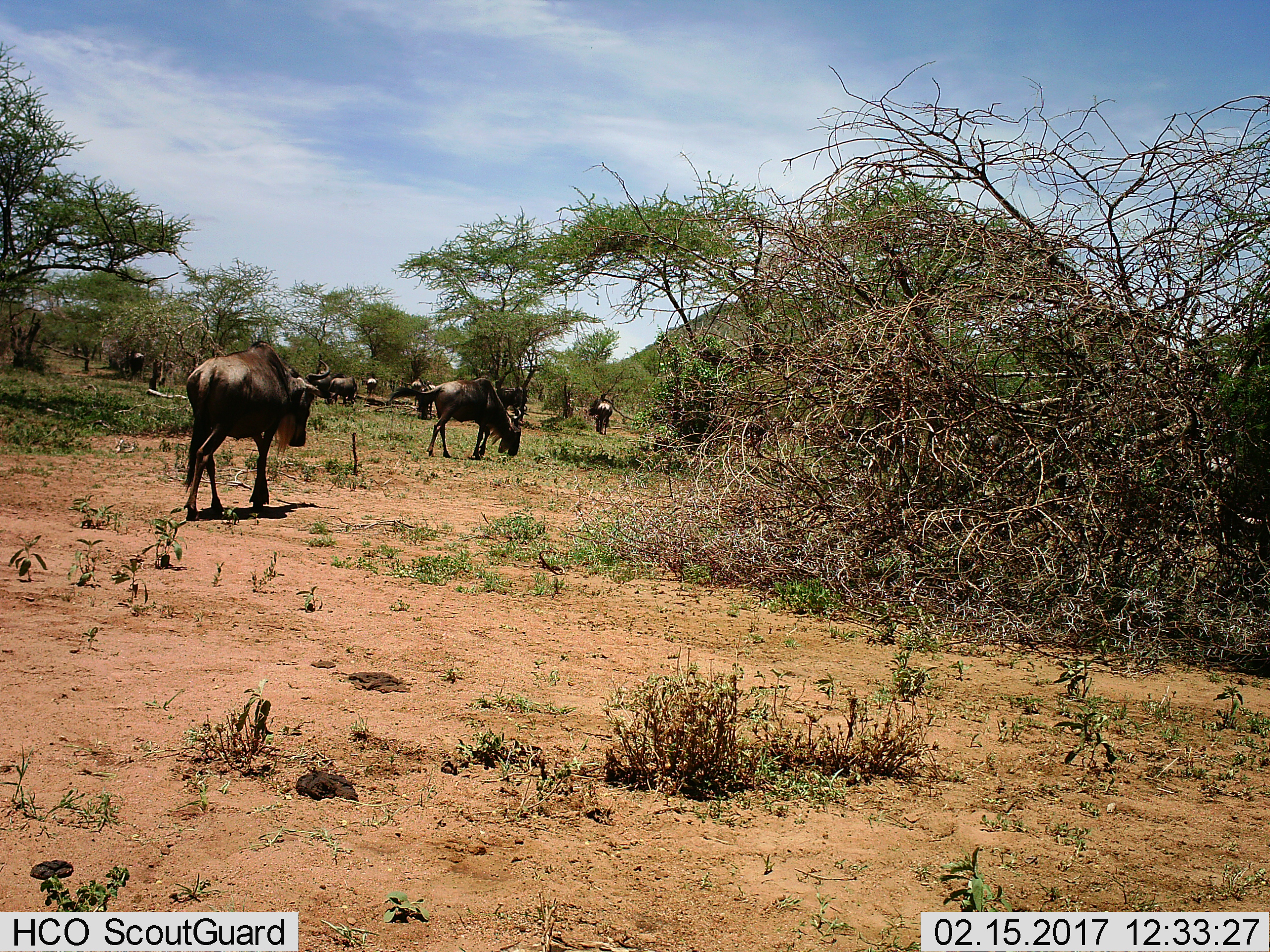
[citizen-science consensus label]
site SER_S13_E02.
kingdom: Animalia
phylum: Chordata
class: Mammalia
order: Artiodactyla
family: Bovidae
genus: Connochaetes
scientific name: Connochaetes taurinus taurinus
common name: blue wildebeest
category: wildebeestblue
Wildebeestblue (blue wildebeest) (Connochaetes taurinus taurinus), count 11-50. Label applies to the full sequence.